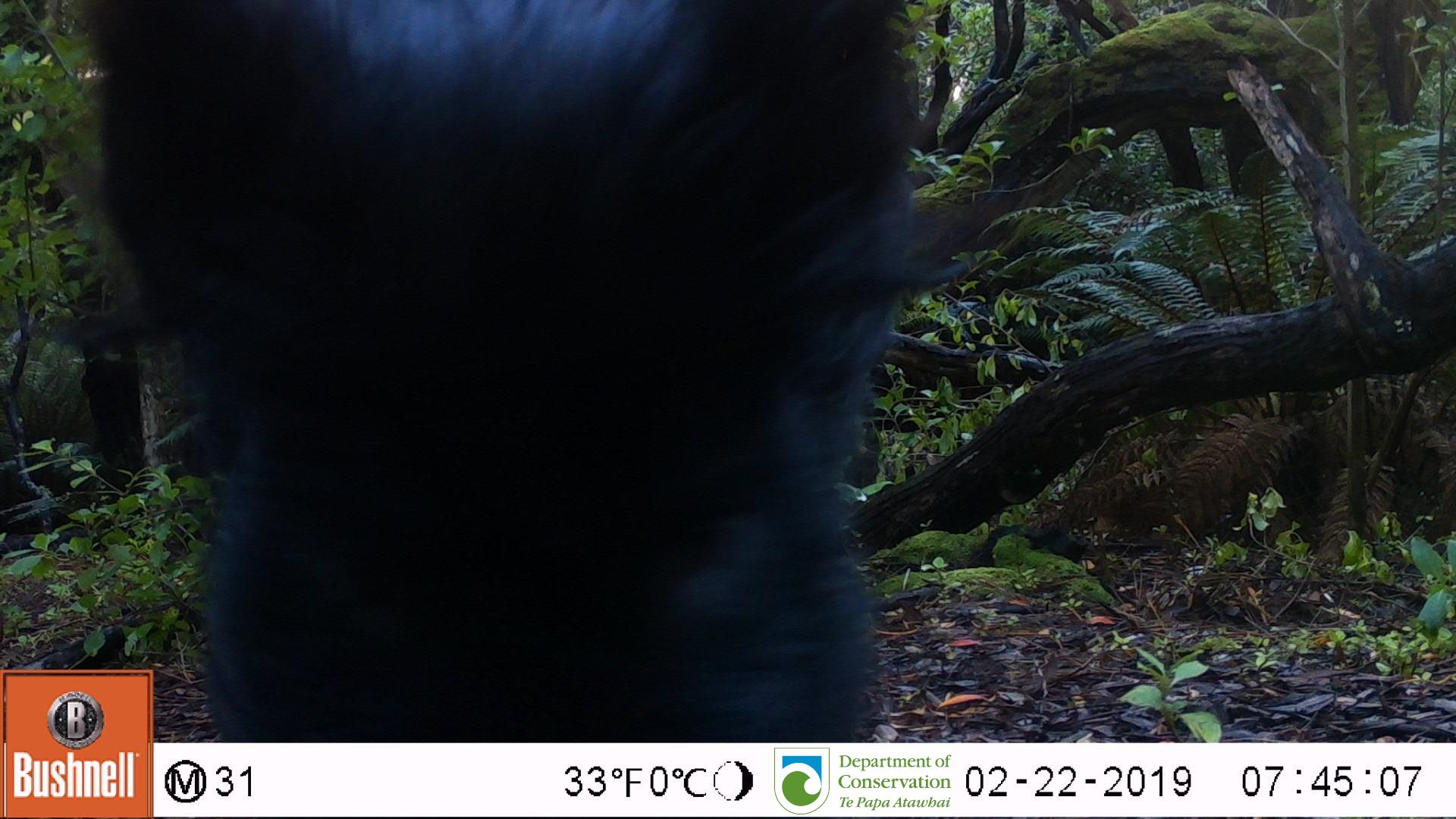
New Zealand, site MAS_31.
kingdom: Animalia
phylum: Chordata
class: Mammalia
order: Artiodactyla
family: Suidae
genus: Sus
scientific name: Sus scrofa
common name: pig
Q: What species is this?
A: Pig (Sus scrofa).